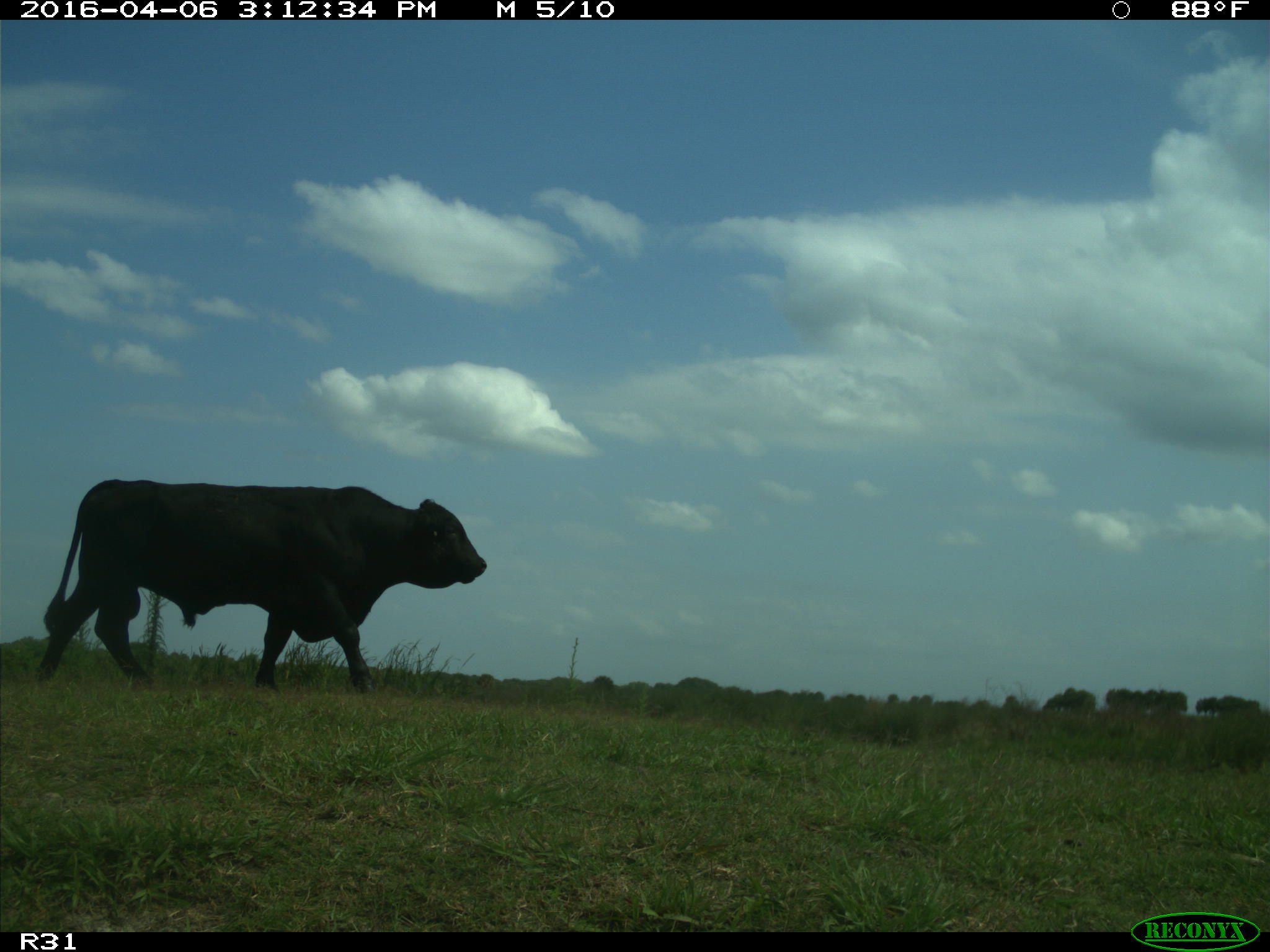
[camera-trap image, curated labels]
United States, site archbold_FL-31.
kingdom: Animalia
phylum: Chordata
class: Mammalia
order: Artiodactyla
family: Bovidae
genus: Bos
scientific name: Bos taurus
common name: domestic cow